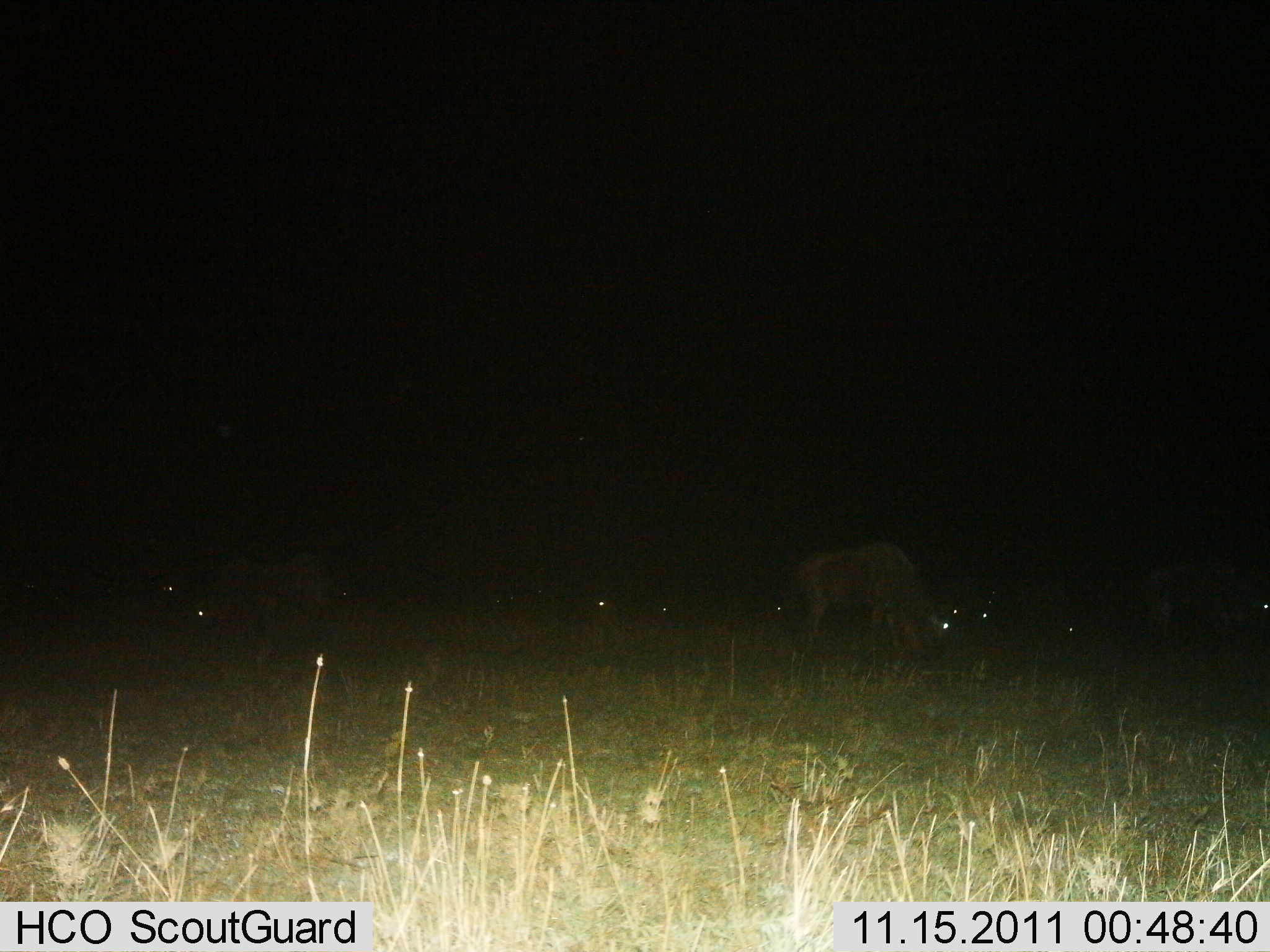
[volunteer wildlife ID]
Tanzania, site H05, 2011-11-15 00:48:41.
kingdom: Animalia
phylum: Chordata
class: Mammalia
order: Artiodactyla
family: Bovidae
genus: Connochaetes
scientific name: Connochaetes taurinus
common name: blue wildebeest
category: wildebeest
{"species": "wildebeest (blue wildebeest) (Connochaetes taurinus)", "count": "10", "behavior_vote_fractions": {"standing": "45%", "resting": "18%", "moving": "0%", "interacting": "0%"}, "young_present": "0%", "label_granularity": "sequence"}